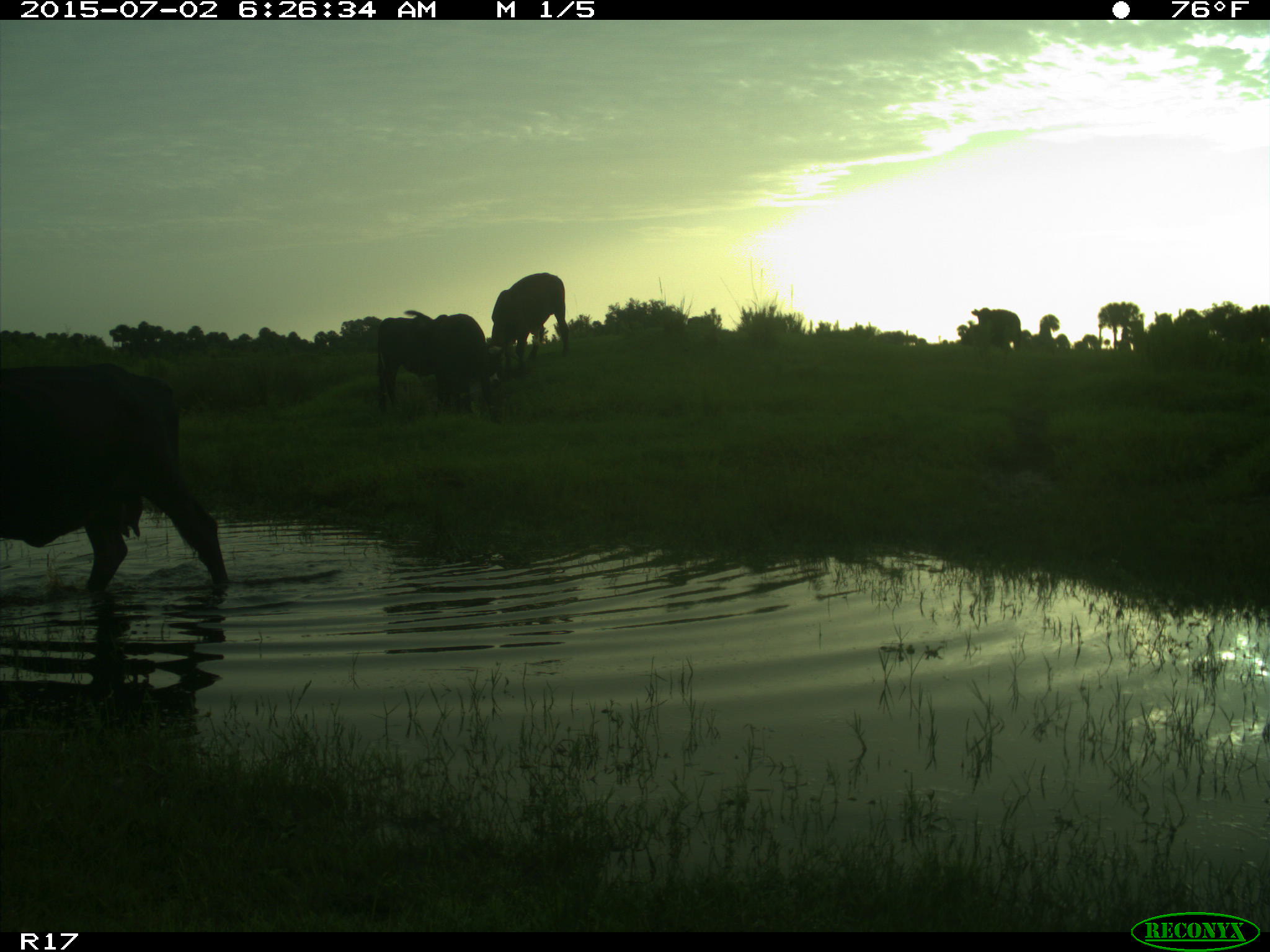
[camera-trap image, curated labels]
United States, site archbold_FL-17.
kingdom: Animalia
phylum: Chordata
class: Mammalia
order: Artiodactyla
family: Bovidae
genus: Bos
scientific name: Bos taurus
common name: domestic cow